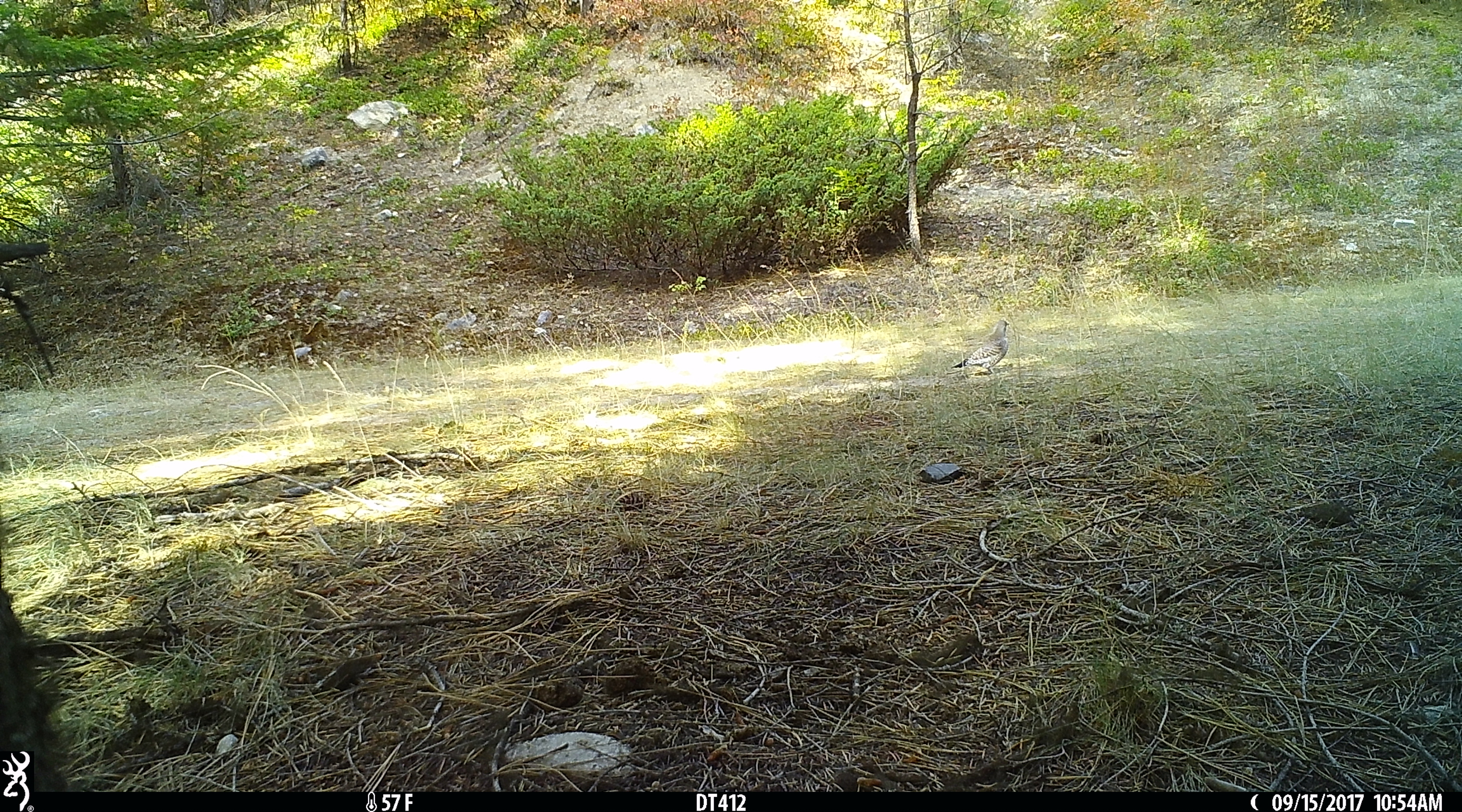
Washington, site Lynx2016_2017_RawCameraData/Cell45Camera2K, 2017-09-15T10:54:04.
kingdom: Animalia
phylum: Chordata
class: Aves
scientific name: Aves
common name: birds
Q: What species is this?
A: Aves (birds).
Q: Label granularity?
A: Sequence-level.